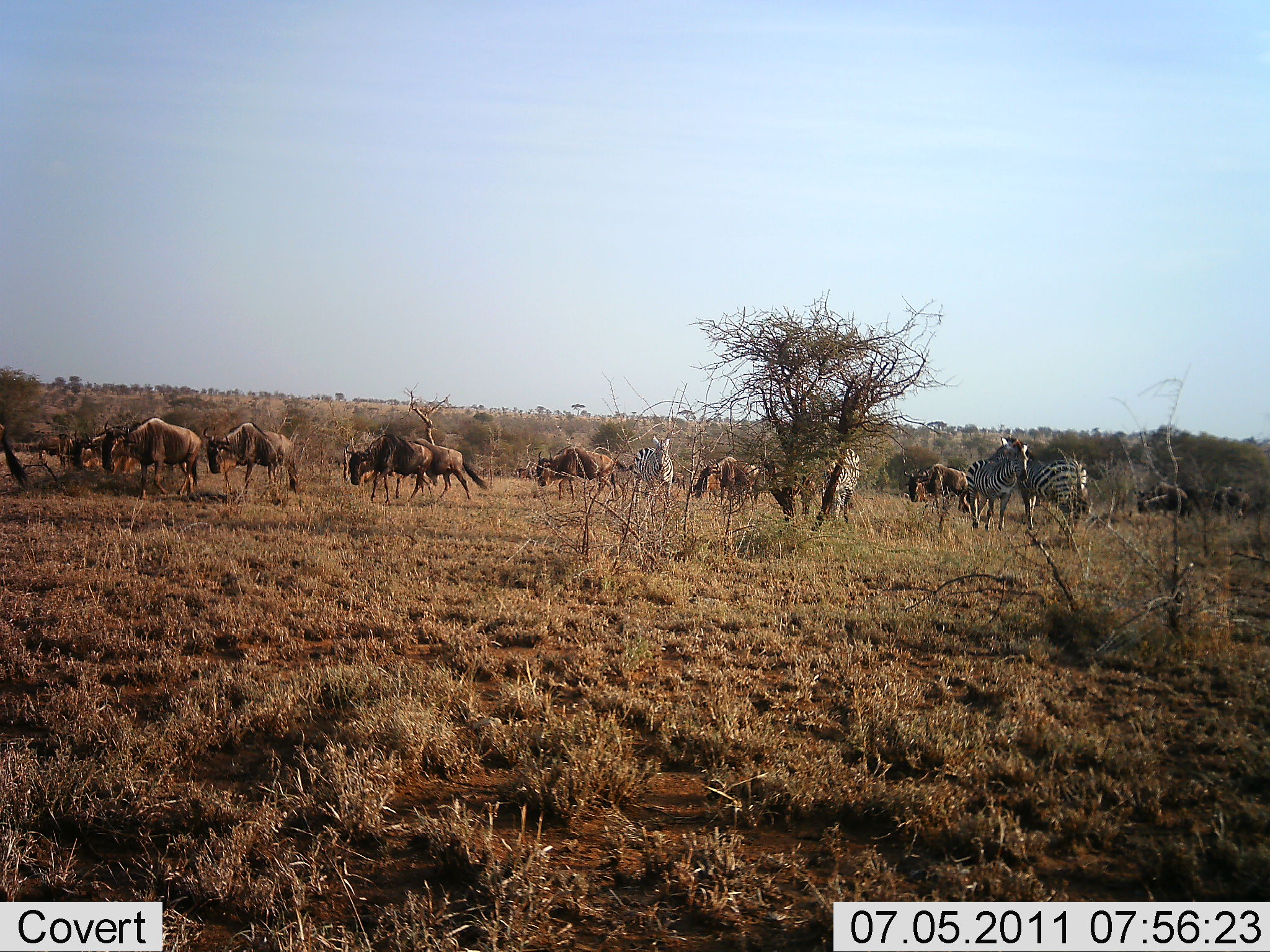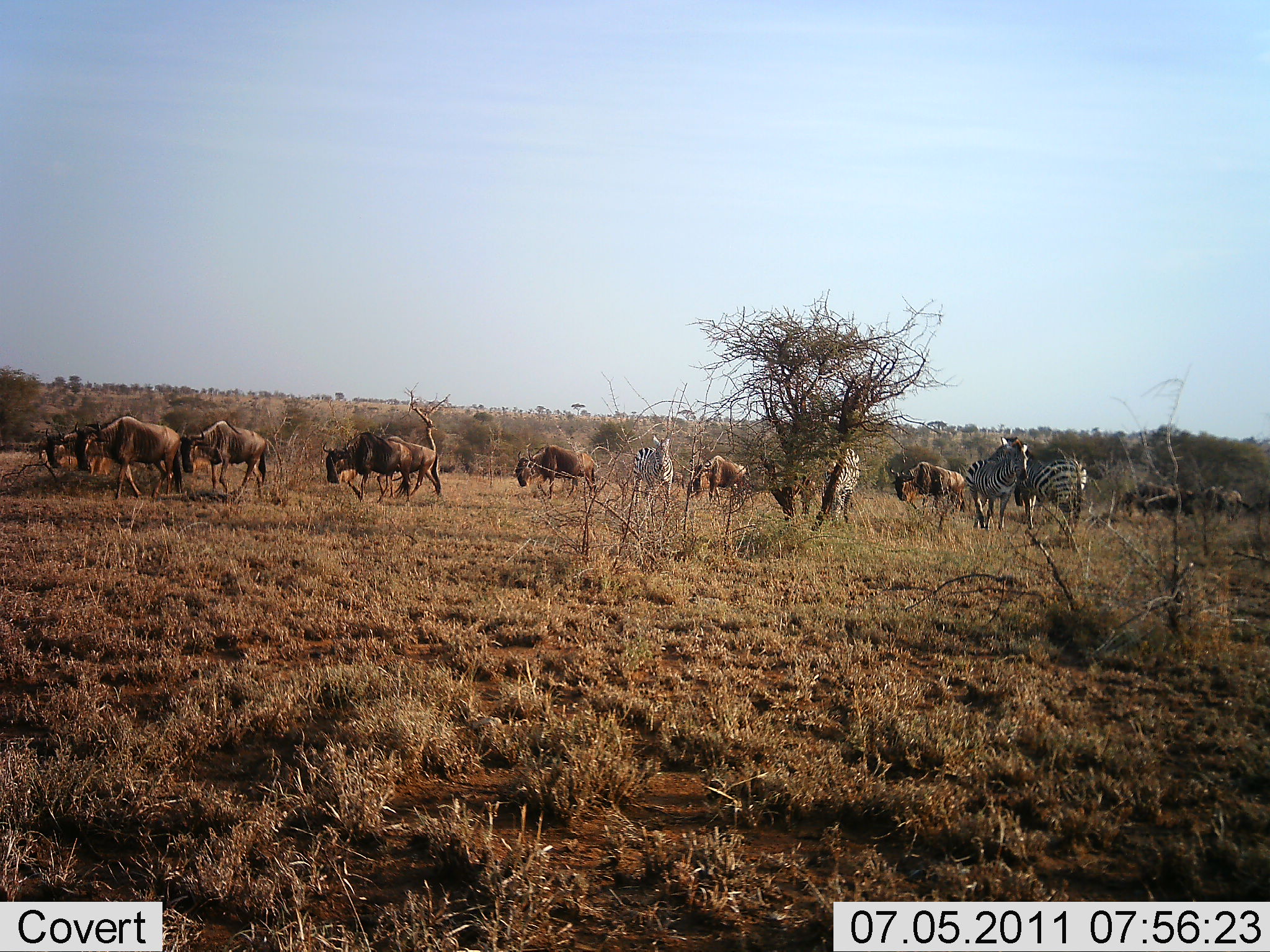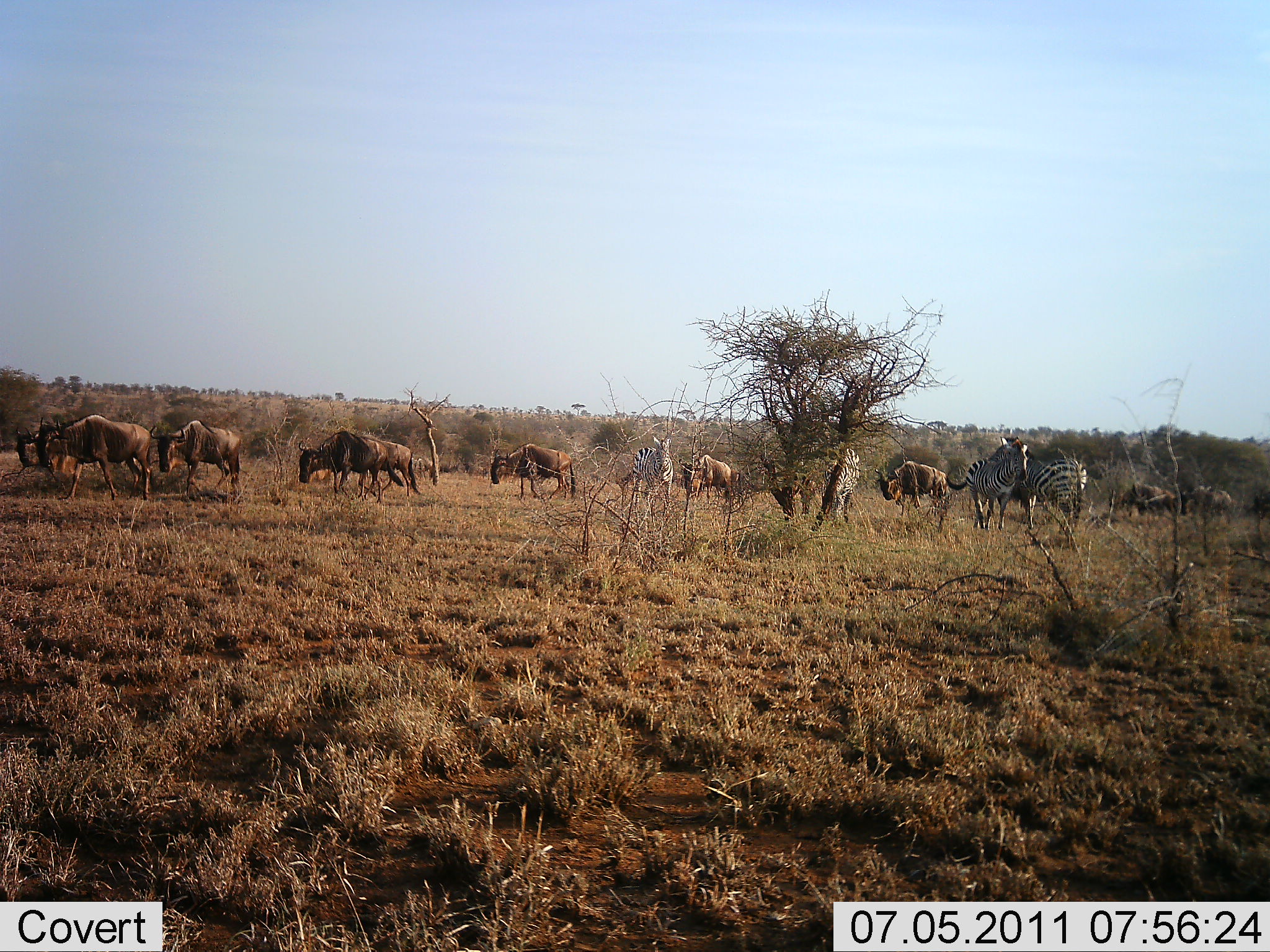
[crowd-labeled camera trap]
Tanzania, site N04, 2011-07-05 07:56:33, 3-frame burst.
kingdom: Animalia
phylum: Chordata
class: Mammalia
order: Artiodactyla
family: Bovidae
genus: Connochaetes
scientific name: Connochaetes taurinus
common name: blue wildebeest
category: wildebeest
Wildebeest (blue wildebeest) (Connochaetes taurinus), count 11-50. Behavior (volunteer vote fractions): standing 0%, resting 0%, moving 100%, interacting 0%. Young present (vote fraction): 0%. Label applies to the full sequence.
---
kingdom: Animalia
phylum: Chordata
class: Mammalia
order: Perissodactyla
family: Equidae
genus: Equus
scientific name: Equus quagga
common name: plains zebra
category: zebra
Zebra (plains zebra) (Equus quagga), count 4. Behavior (volunteer vote fractions): standing 91%, resting 0%, moving 9%, interacting 0%. Young present (vote fraction): 0%. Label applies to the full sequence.